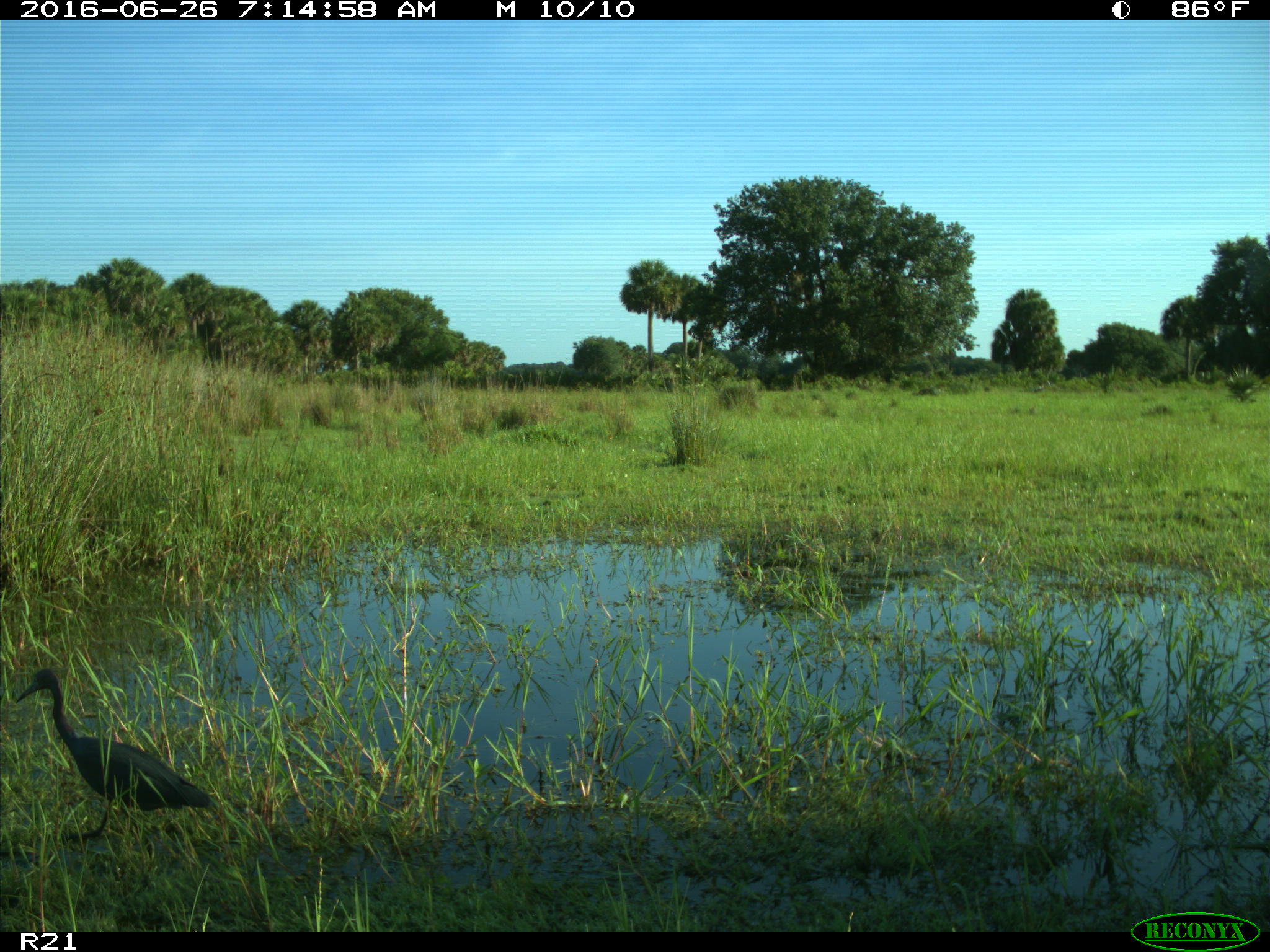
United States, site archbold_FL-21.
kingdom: Animalia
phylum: Chordata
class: Aves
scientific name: Aves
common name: birds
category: unidentified bird